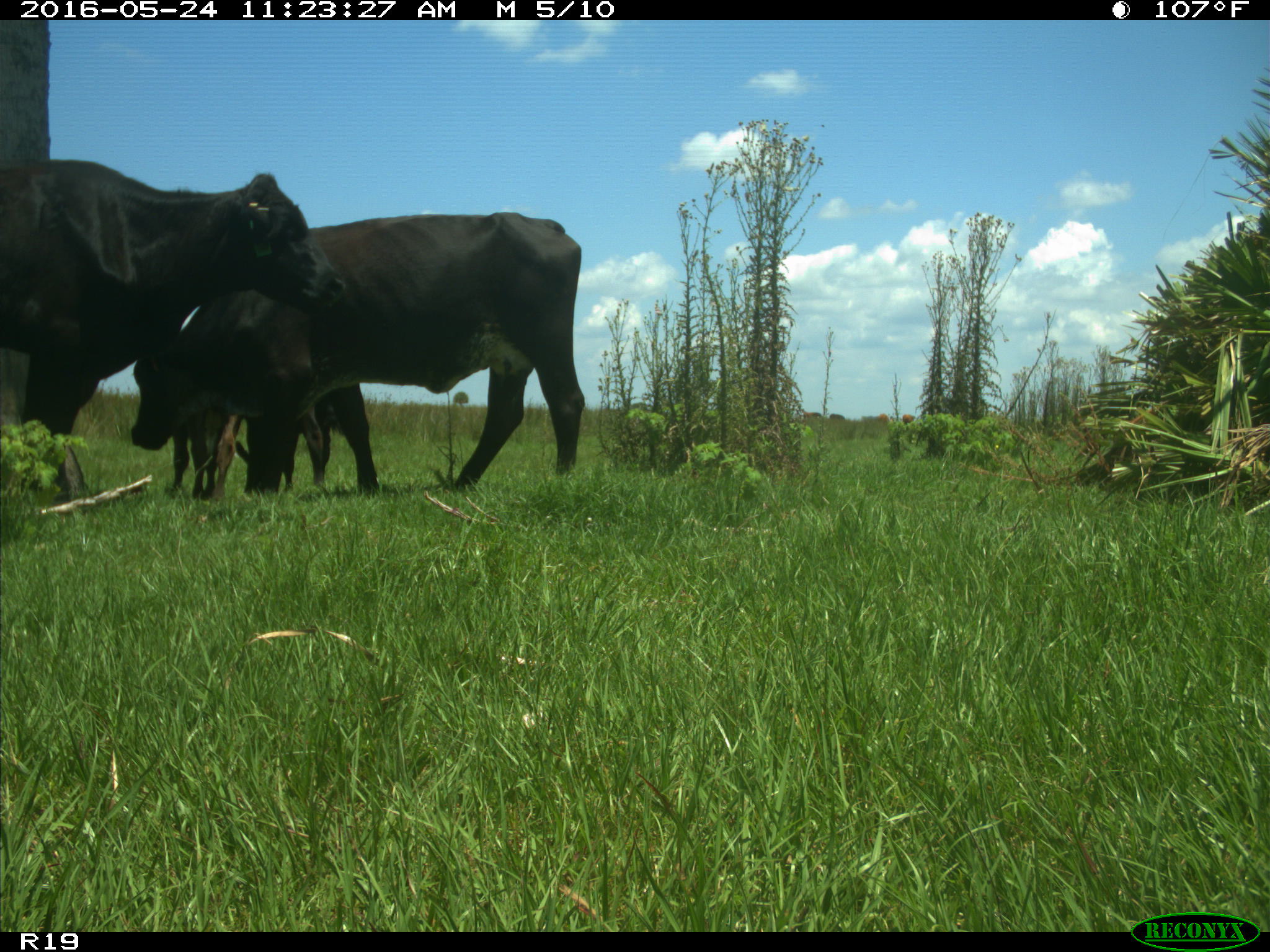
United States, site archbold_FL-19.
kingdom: Animalia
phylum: Chordata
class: Mammalia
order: Artiodactyla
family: Bovidae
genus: Bos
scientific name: Bos taurus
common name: domestic cow